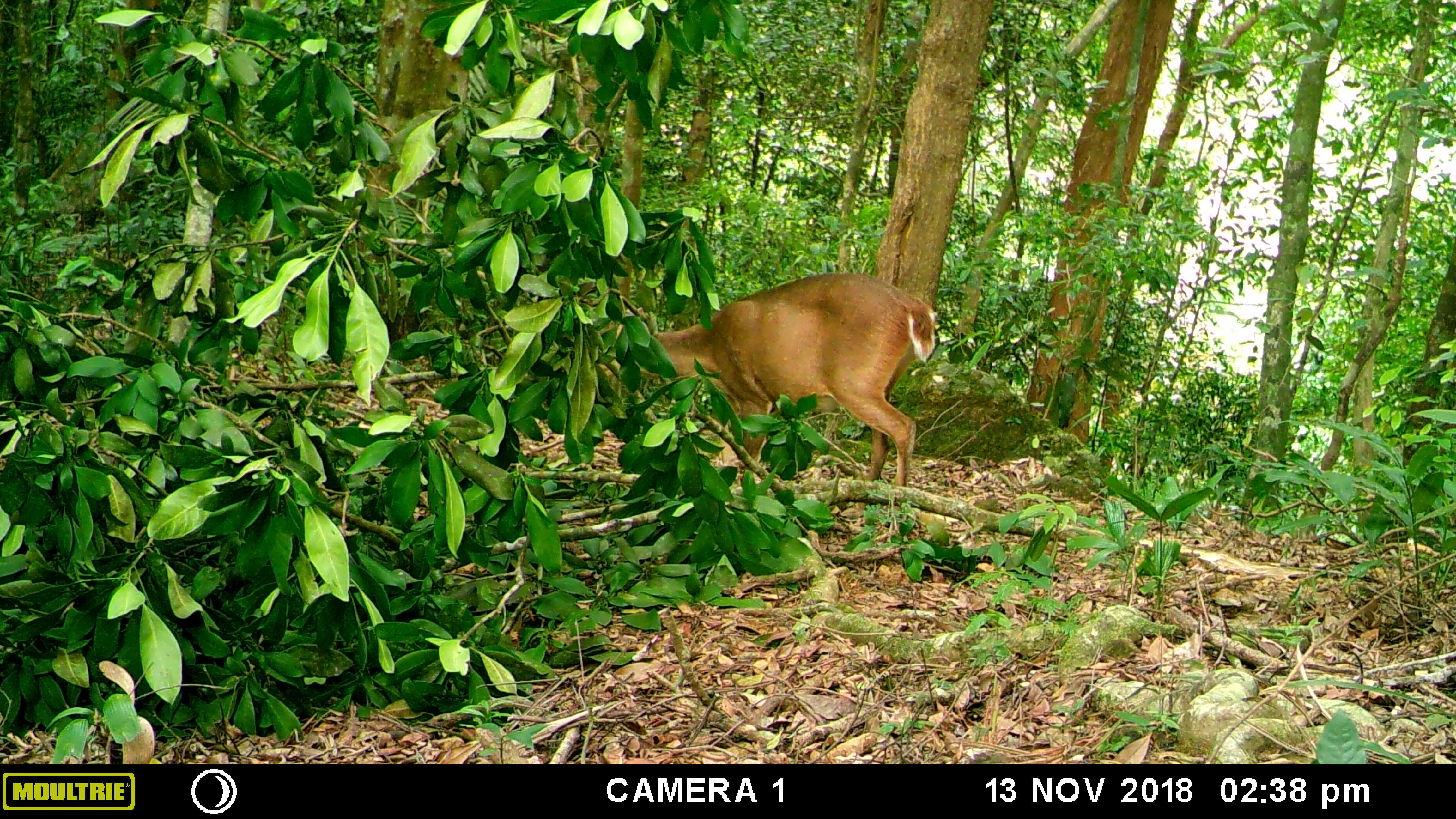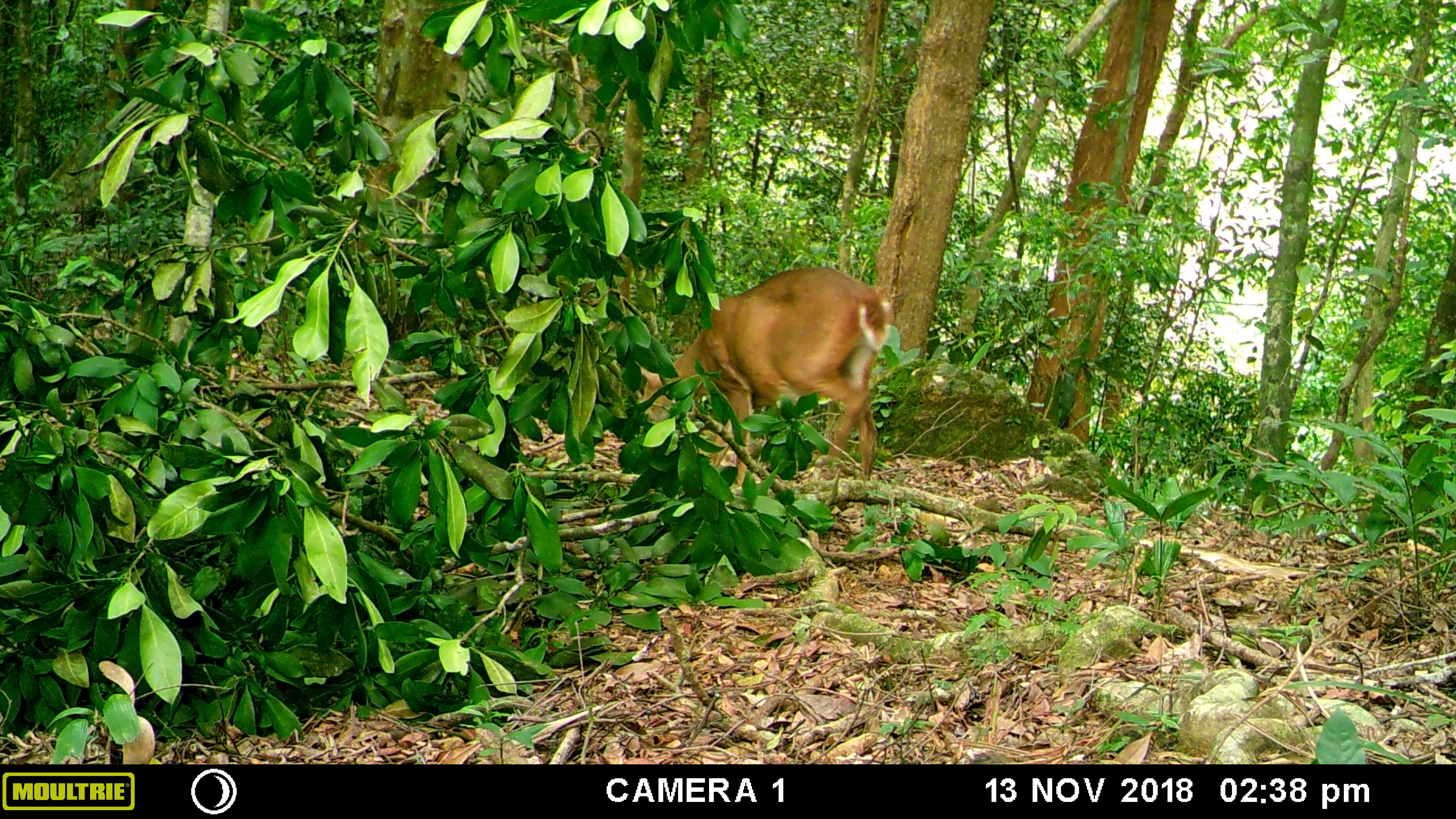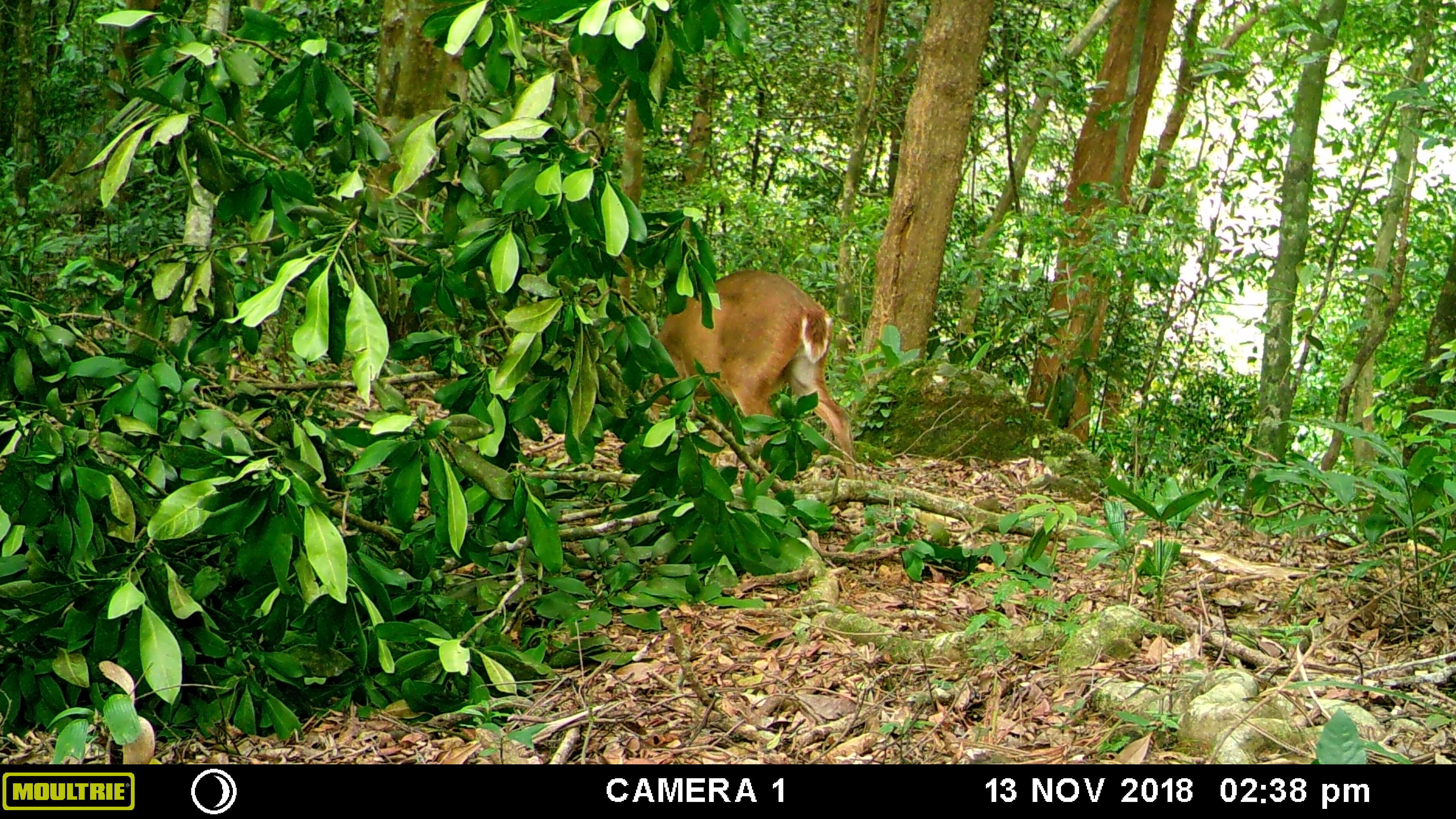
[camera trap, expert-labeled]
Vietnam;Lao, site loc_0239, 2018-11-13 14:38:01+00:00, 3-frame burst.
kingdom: Animalia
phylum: Chordata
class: Mammalia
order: Artiodactyla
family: Cervidae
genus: Muntiacus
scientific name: Muntiacus vuquangensis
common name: large-antlered muntjac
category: large antlered muntjac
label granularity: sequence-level